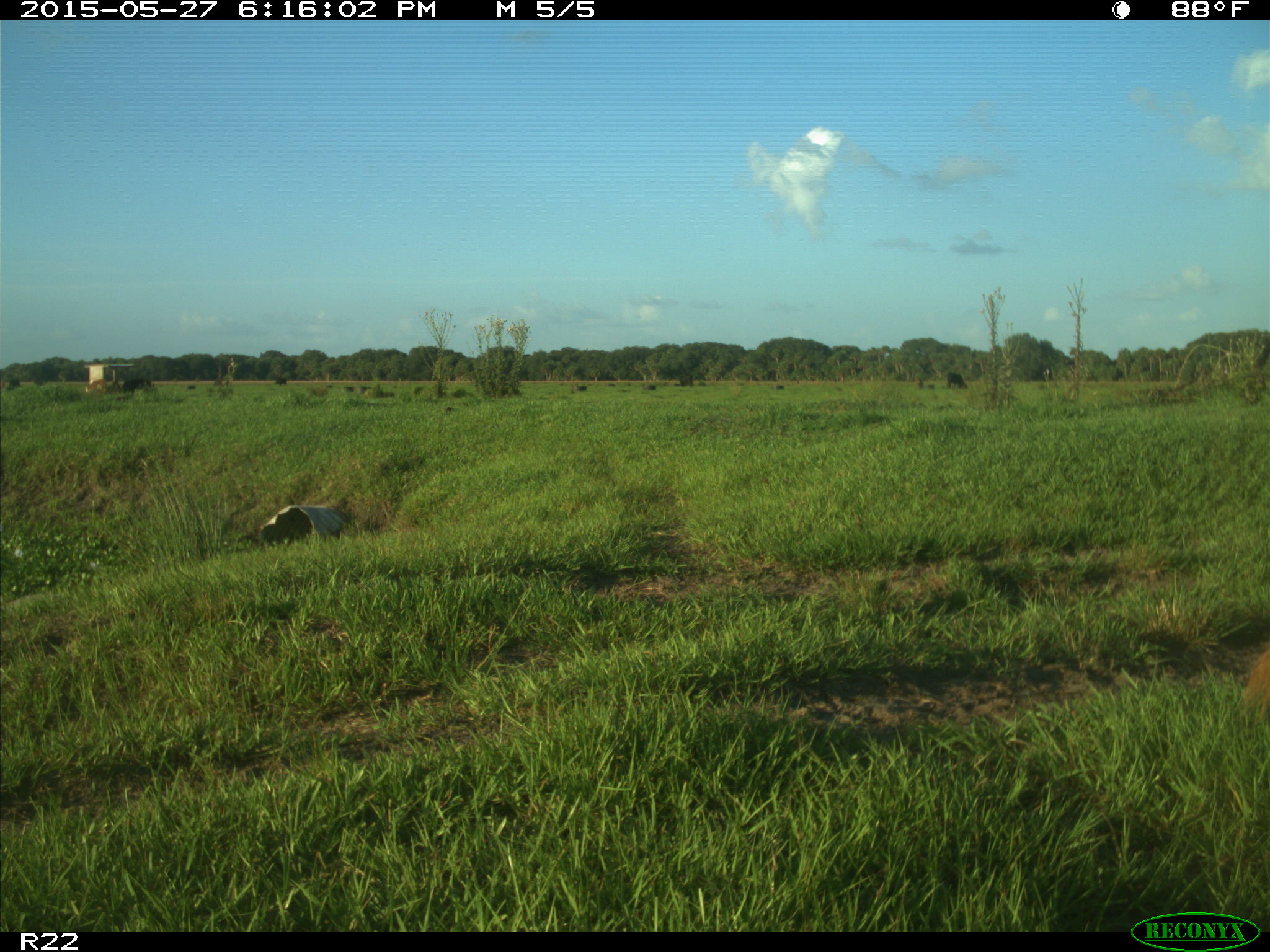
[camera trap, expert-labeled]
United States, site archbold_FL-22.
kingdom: Animalia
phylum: Chordata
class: Mammalia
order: Artiodactyla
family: Bovidae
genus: Bos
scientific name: Bos taurus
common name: domestic cow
Bos taurus (domestic cow).